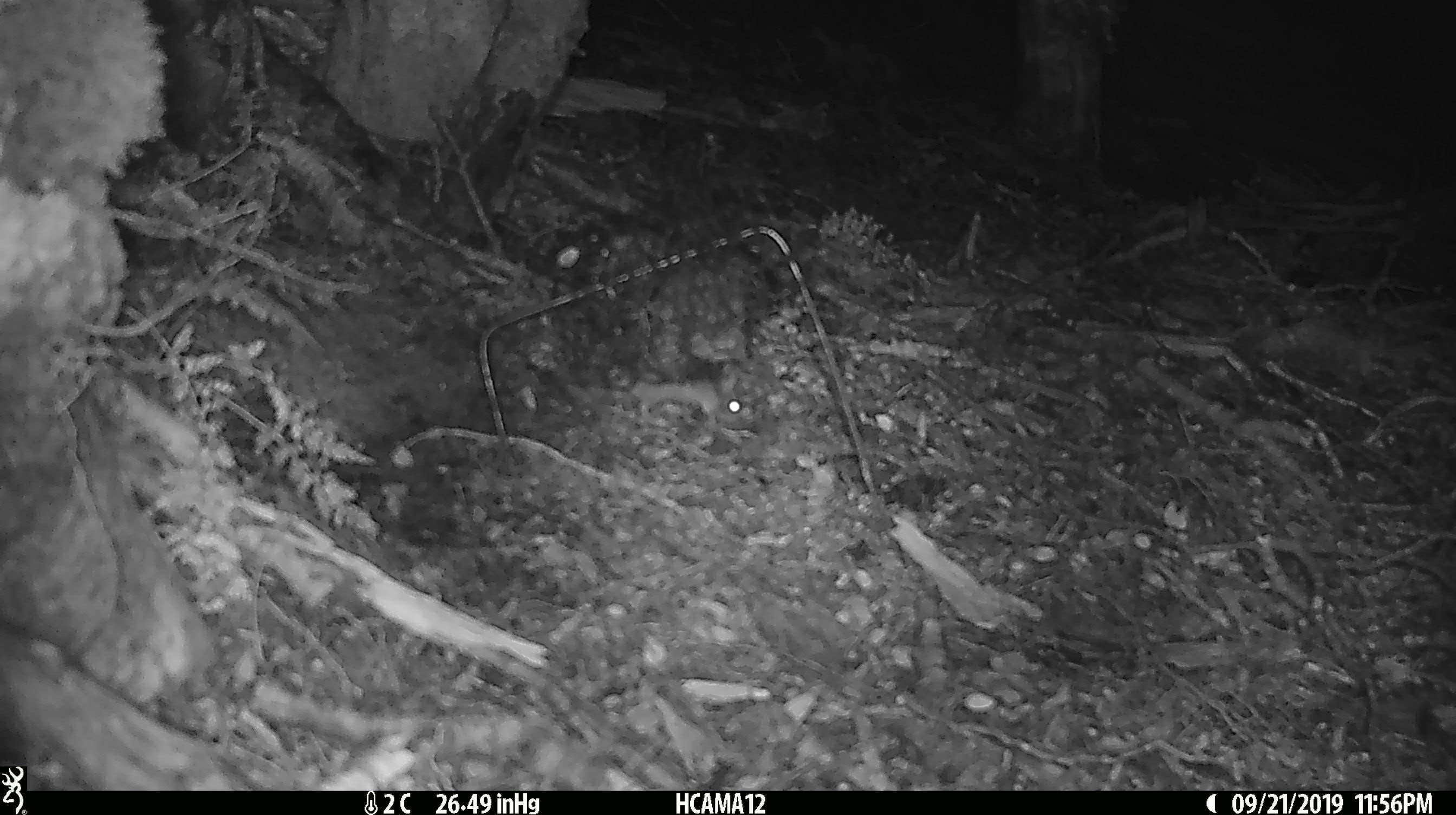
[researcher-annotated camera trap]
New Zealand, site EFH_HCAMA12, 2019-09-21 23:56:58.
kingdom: Animalia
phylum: Chordata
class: Mammalia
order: Rodentia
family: Muridae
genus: Mus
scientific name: Mus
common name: mouse